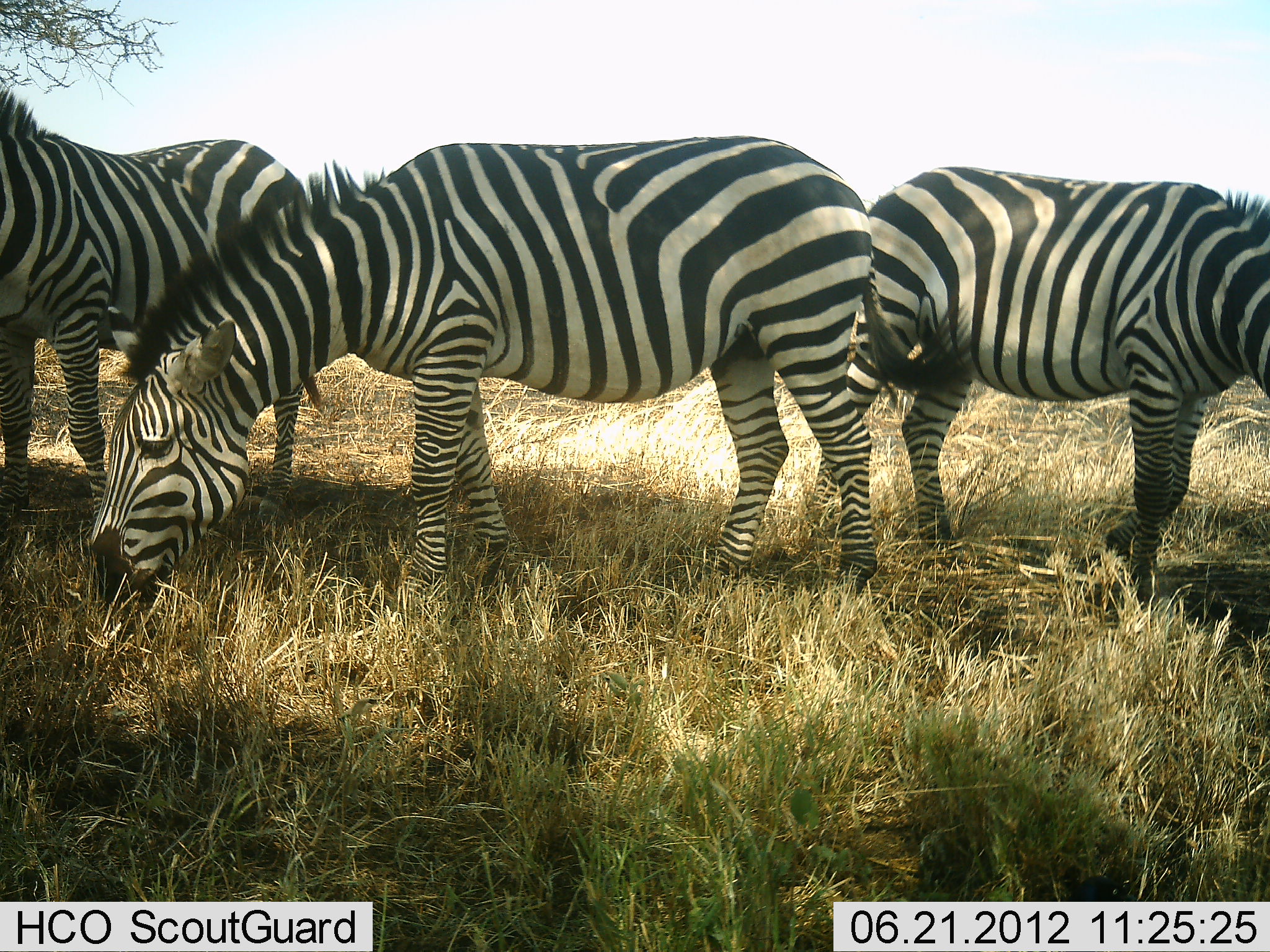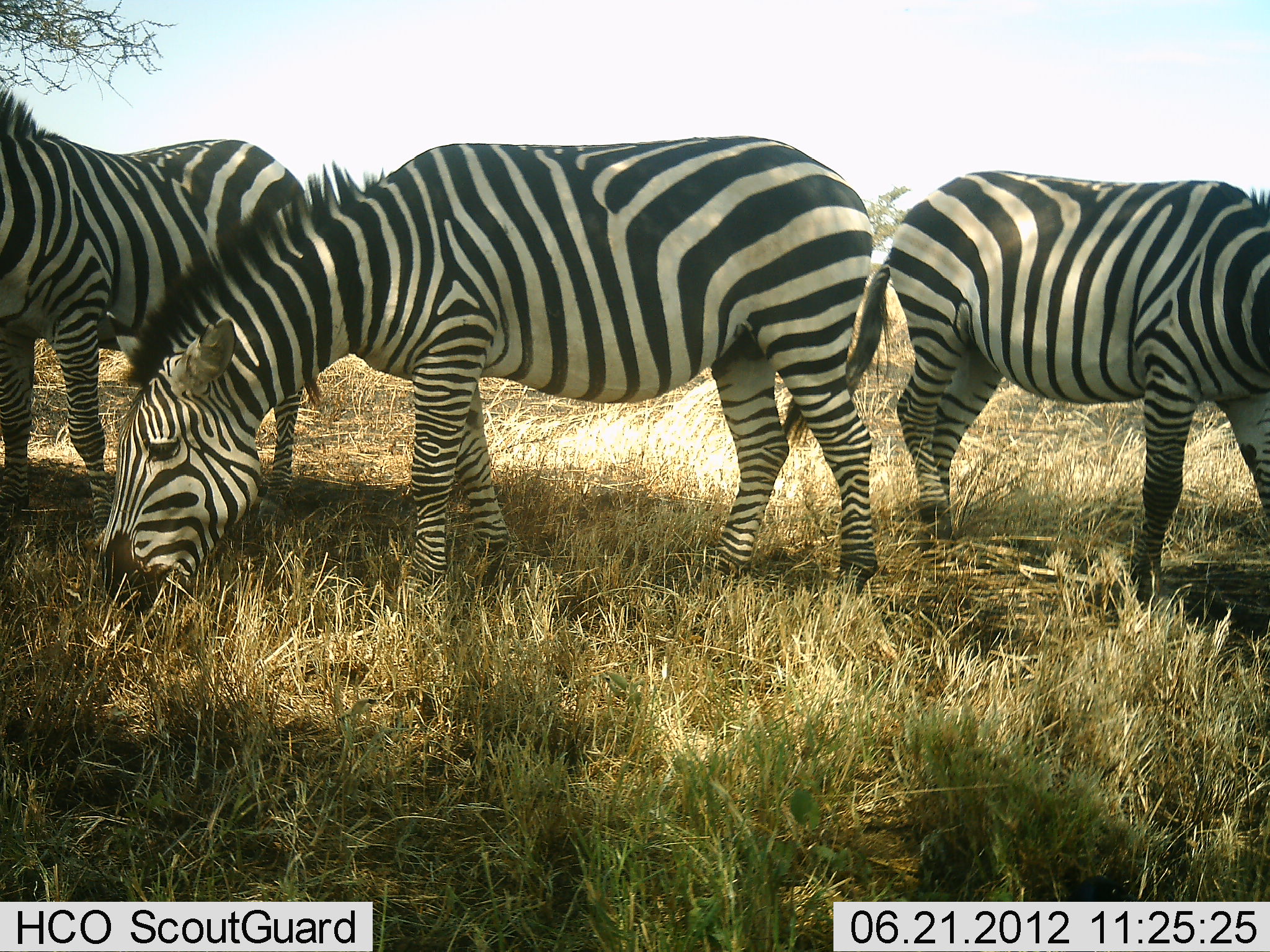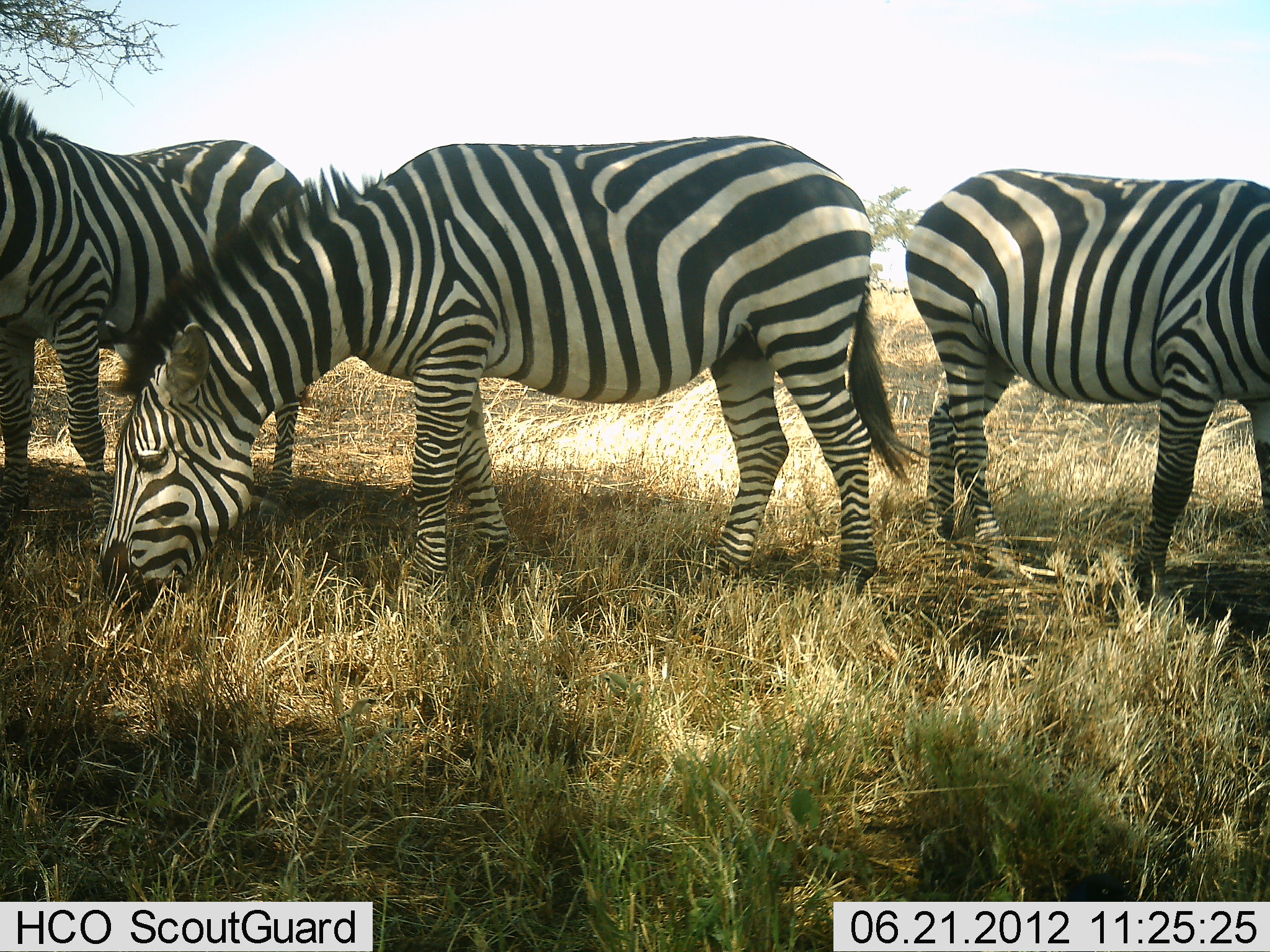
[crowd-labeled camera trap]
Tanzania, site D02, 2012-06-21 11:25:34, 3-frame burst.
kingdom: Animalia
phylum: Chordata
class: Mammalia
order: Perissodactyla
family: Equidae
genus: Equus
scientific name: Equus quagga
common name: plains zebra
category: zebra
Zebra (plains zebra) (Equus quagga), count 3. Behavior (volunteer vote fractions): standing 60%, resting 0%, moving 30%, interacting 0%. Young present (vote fraction): 0%. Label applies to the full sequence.